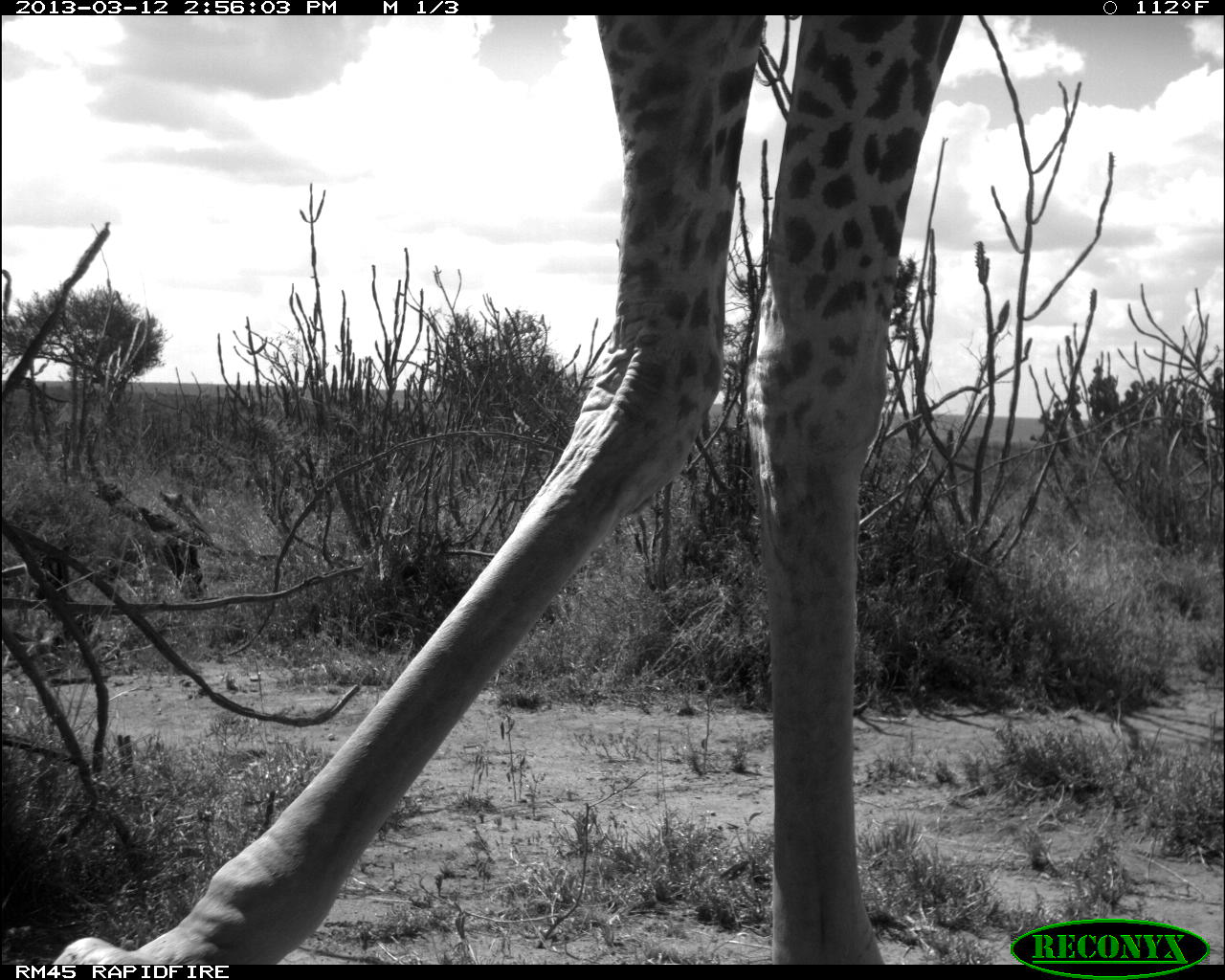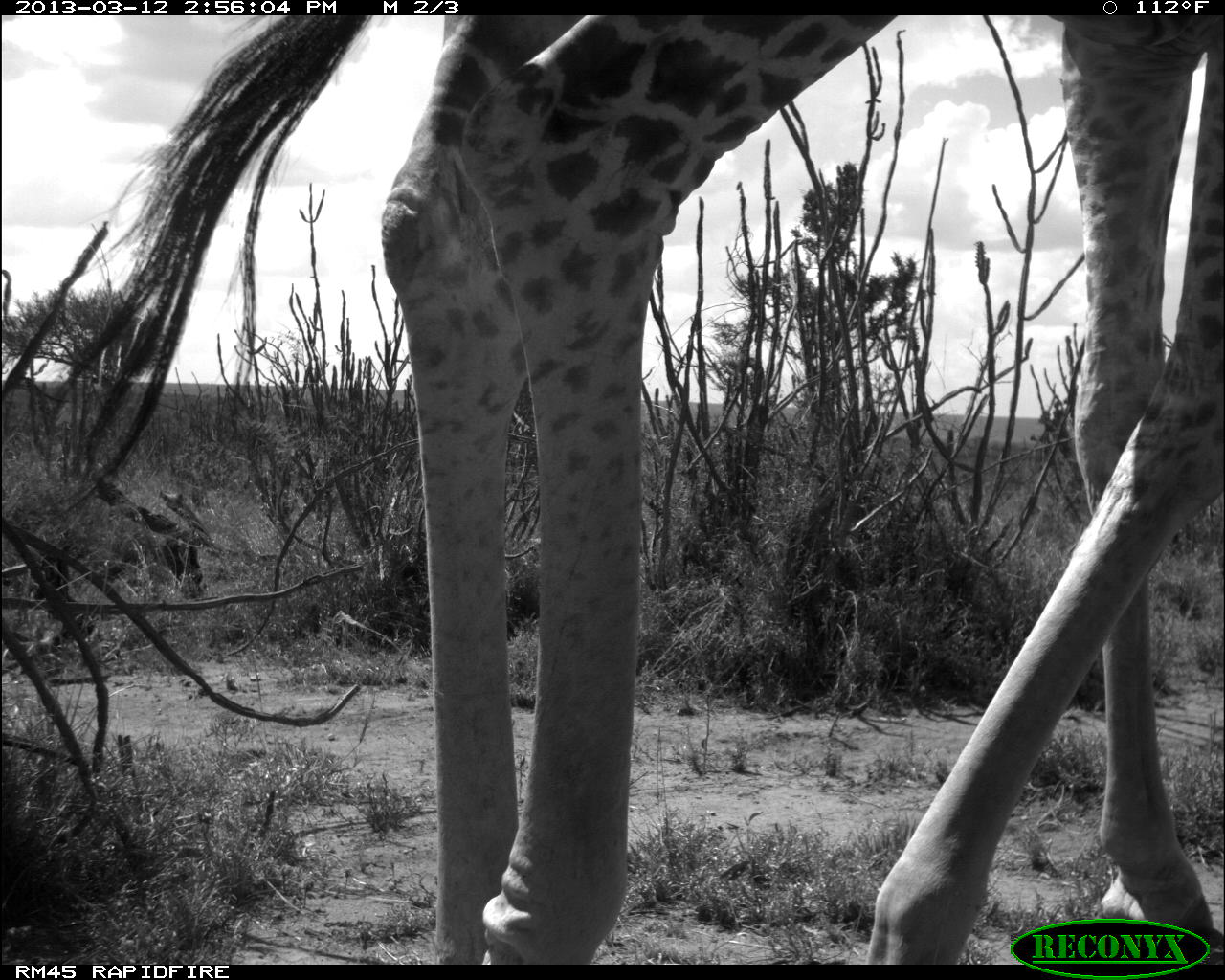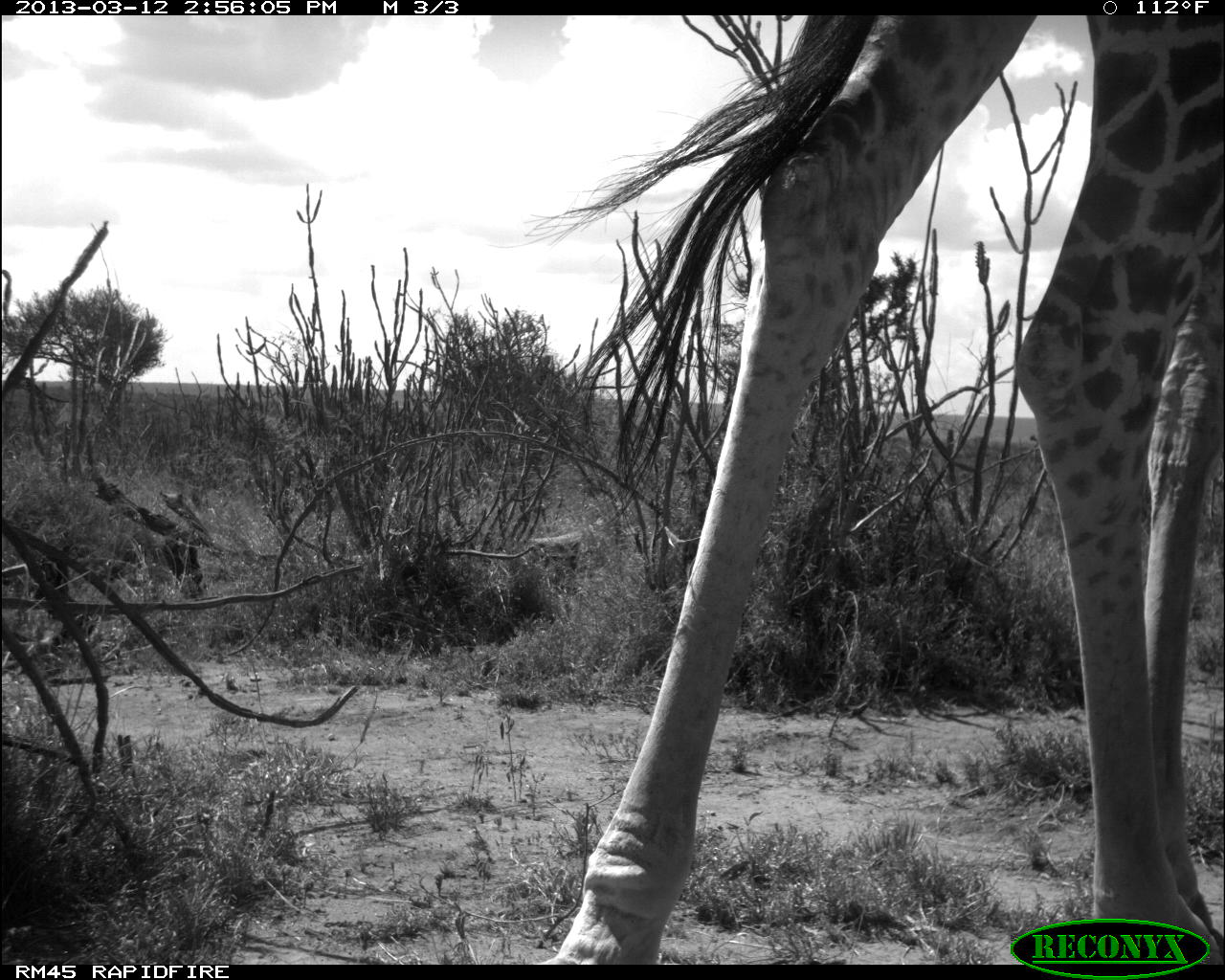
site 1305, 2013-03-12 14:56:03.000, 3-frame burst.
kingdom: Animalia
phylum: Chordata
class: Mammalia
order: Artiodactyla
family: Giraffidae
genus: Giraffa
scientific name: Giraffa camelopardalis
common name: giraffe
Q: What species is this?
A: Giraffa camelopardalis (giraffe).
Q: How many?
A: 1.